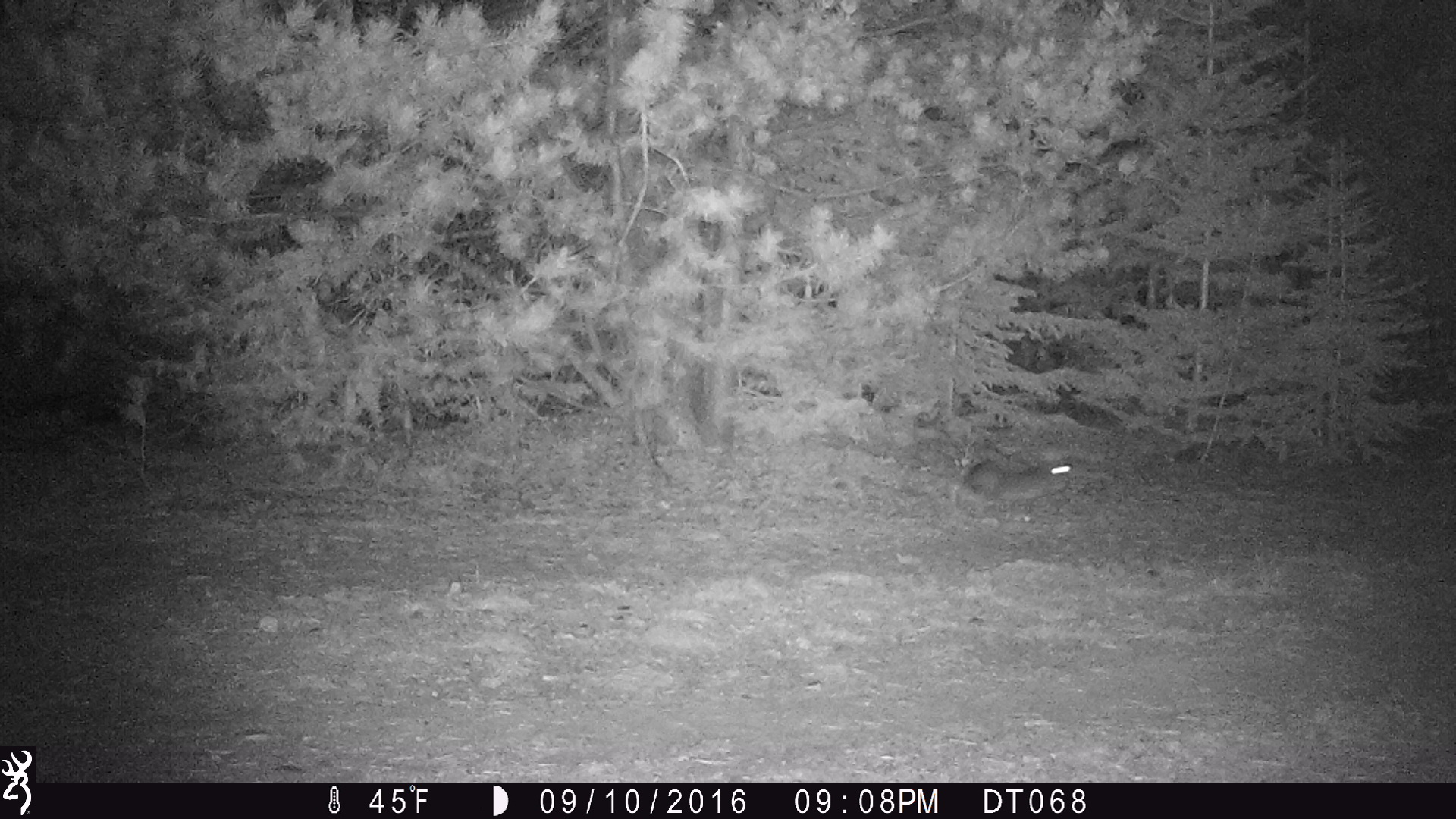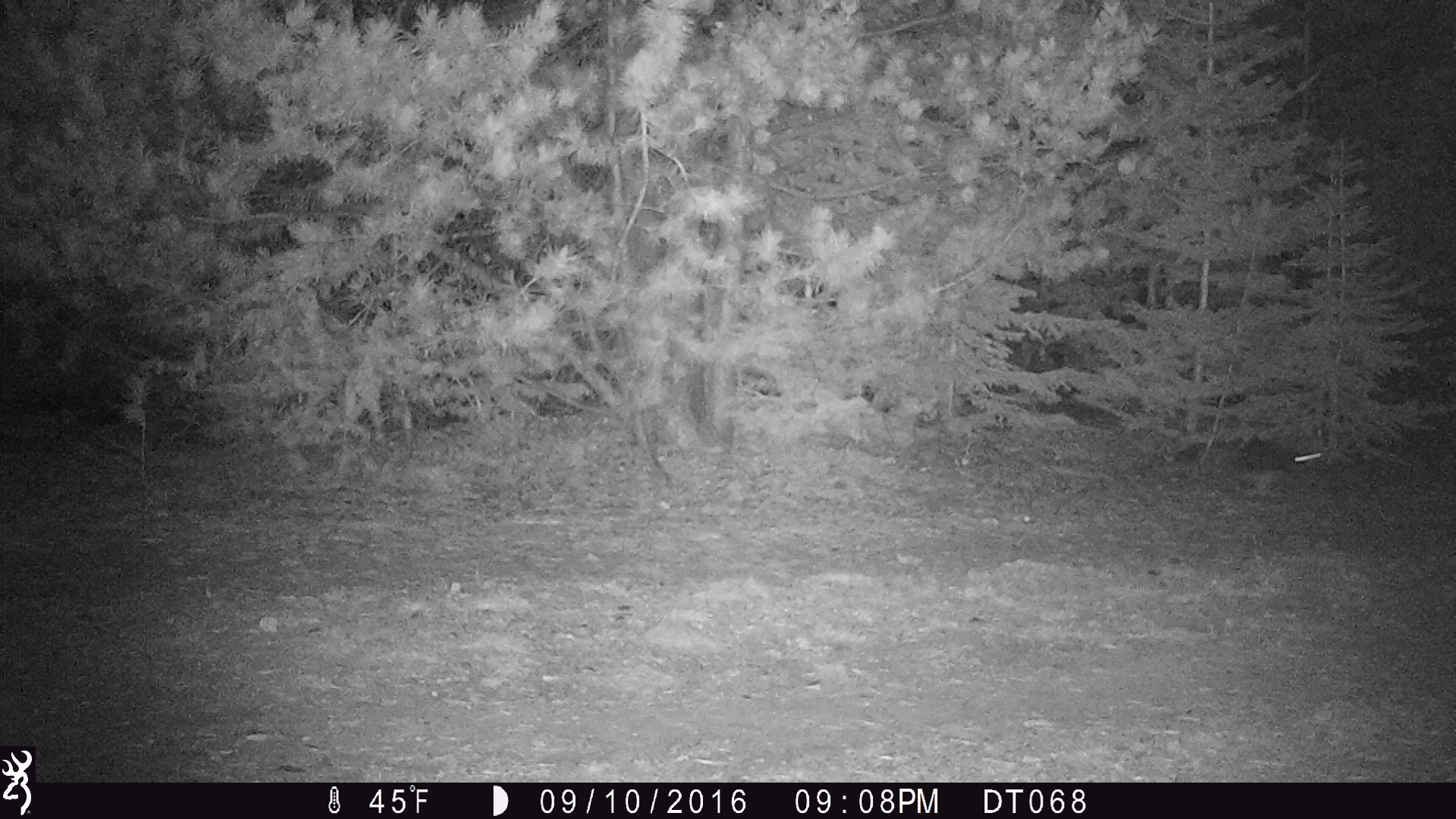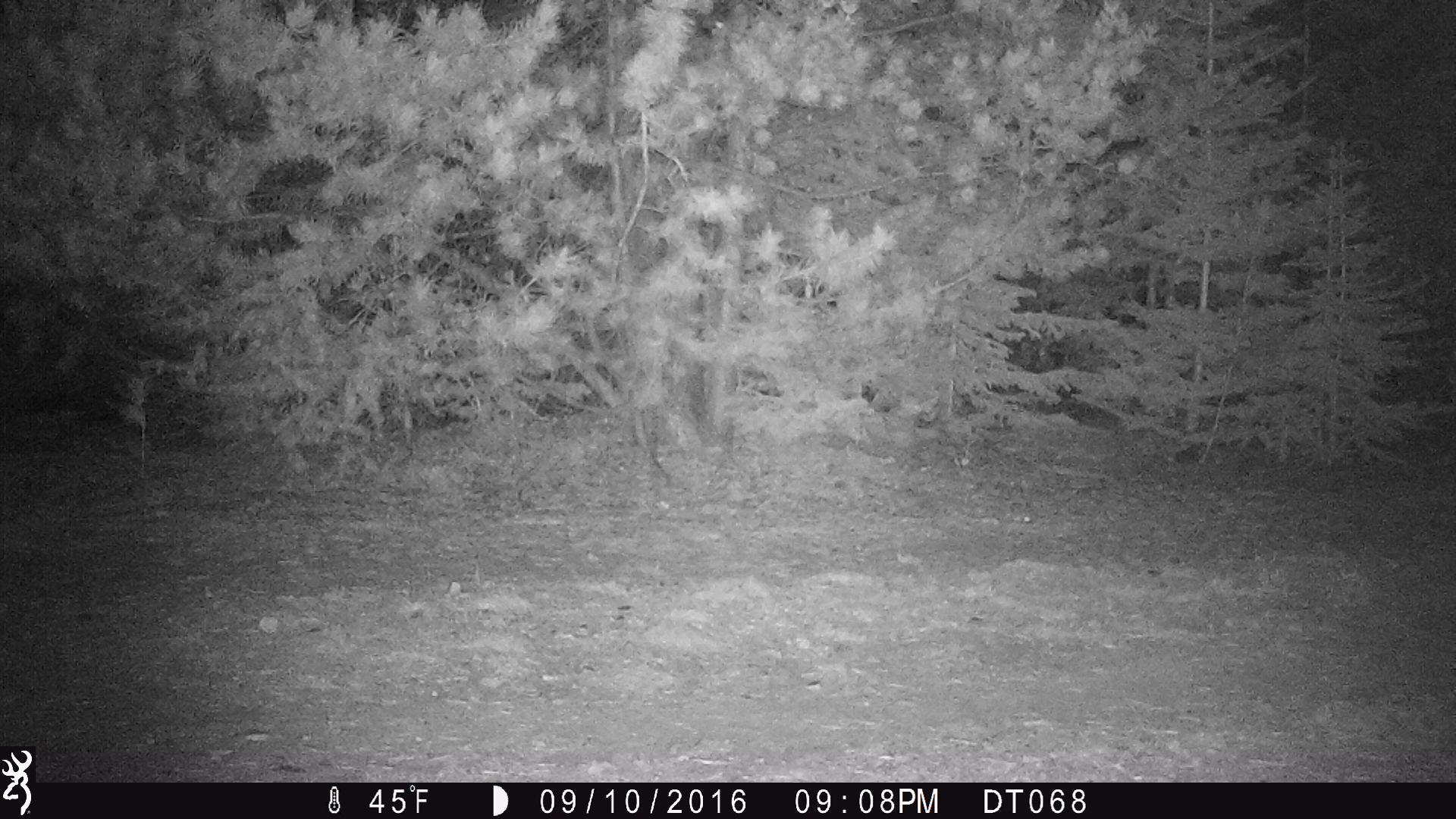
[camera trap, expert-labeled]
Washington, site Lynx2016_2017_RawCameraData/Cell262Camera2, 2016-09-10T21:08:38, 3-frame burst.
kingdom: Animalia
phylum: Chordata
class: Mammalia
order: Lagomorpha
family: Leporidae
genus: Lepus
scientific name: Lepus americanus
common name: snowshoe hare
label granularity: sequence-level